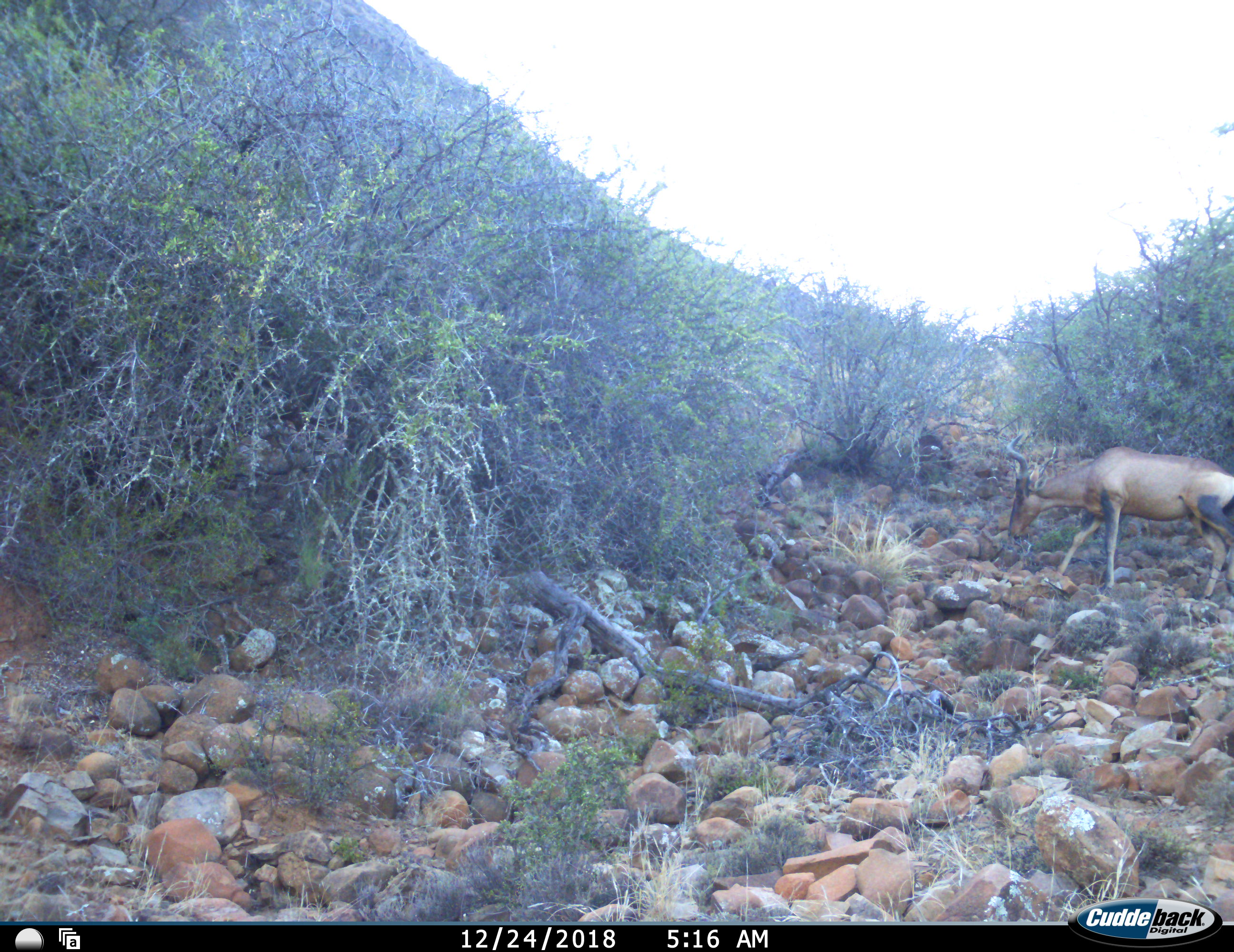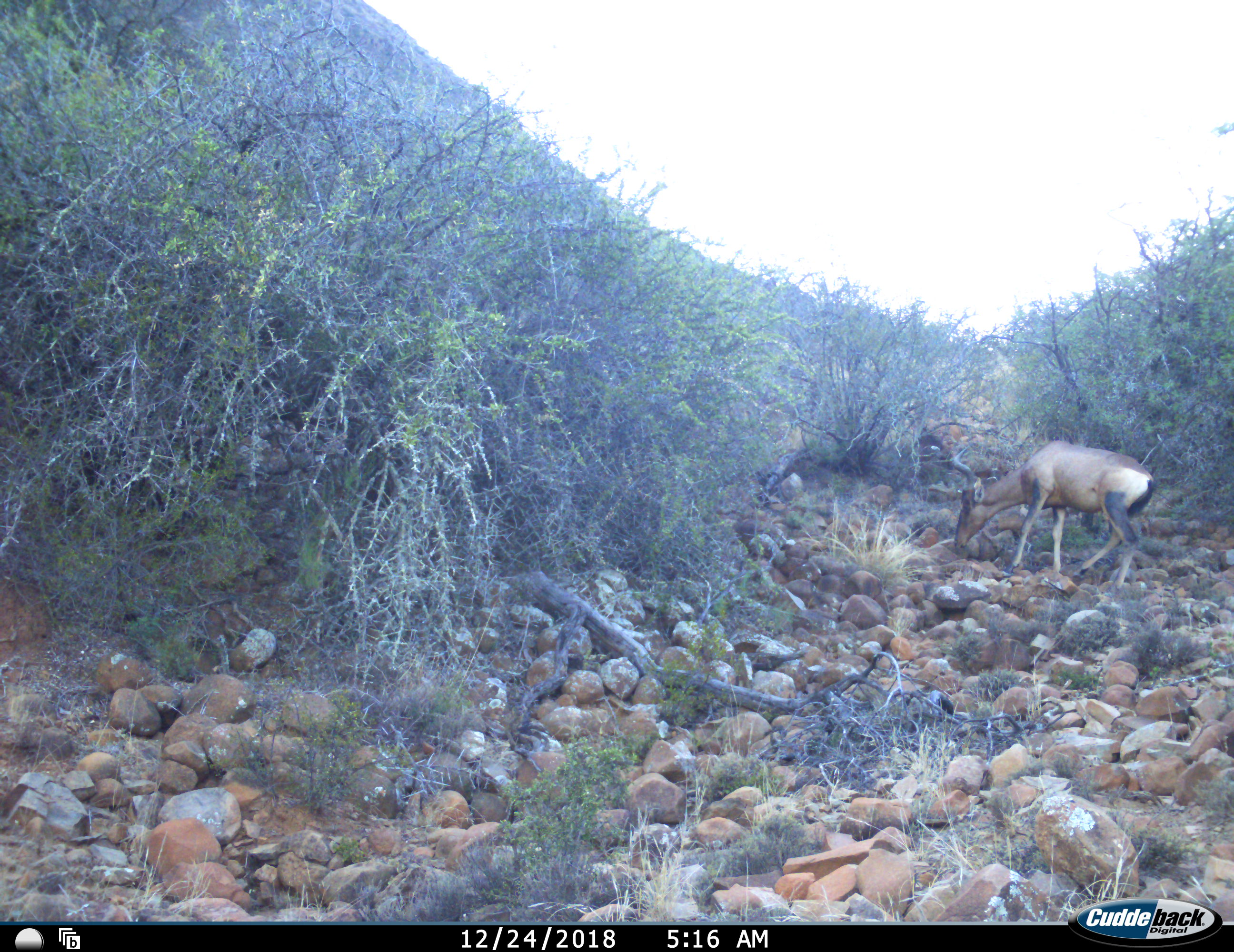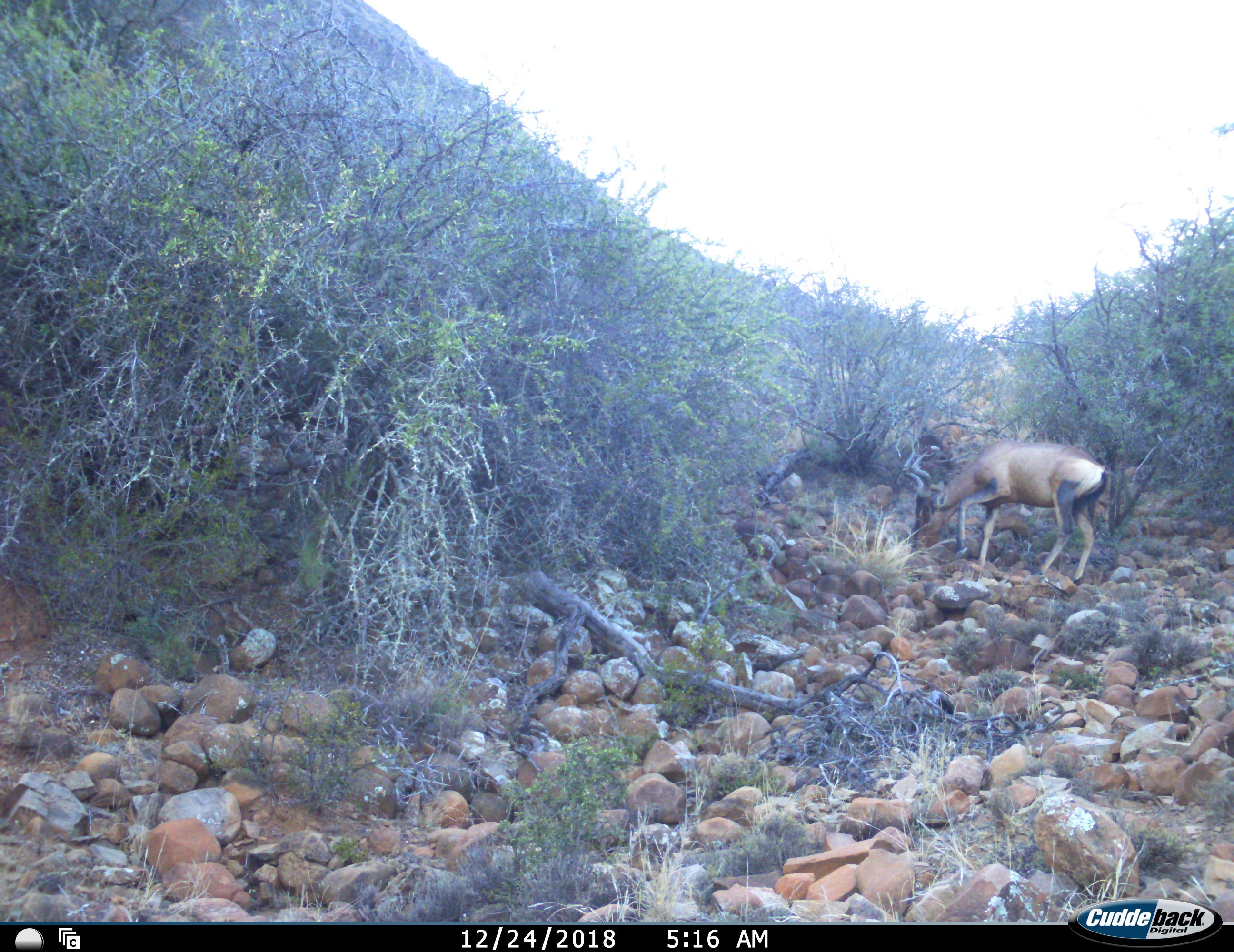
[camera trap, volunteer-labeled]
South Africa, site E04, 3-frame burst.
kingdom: Animalia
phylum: Chordata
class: Mammalia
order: Artiodactyla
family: Bovidae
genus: Alcelaphus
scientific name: Alcelaphus buselaphus caama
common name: red hartebeest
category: hartebeestred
Hartebeestred (red hartebeest) (Alcelaphus buselaphus caama), count 1. Behavior (volunteer vote fractions): standing 10%, resting 0%, moving 70%, interacting 0%. Young present (vote fraction): 0%. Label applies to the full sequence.